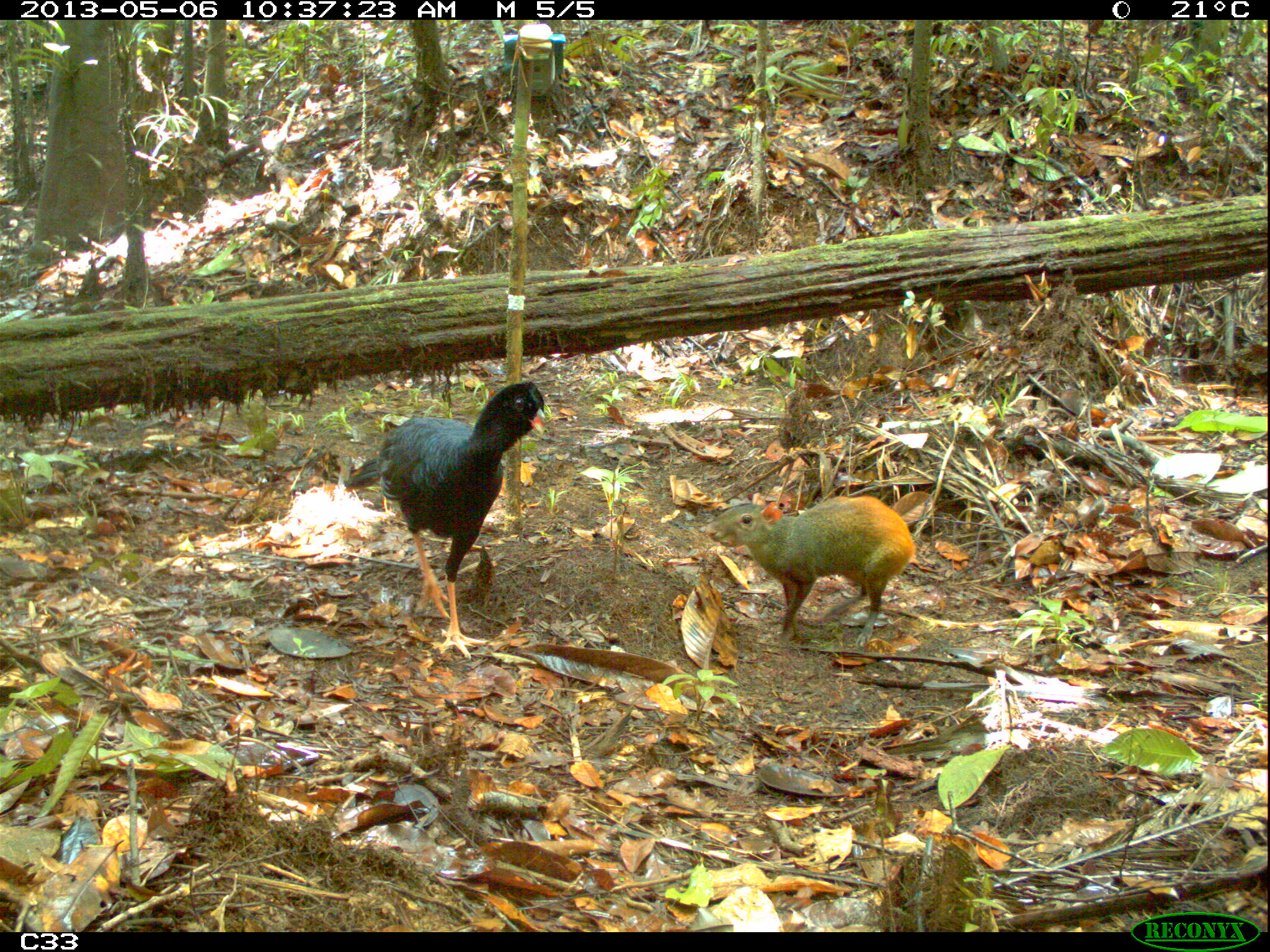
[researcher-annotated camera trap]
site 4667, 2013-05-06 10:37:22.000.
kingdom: Animalia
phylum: Chordata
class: Mammalia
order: Rodentia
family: Dasyproctidae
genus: Dasyprocta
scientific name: Dasyprocta leporina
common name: red-rumped agouti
Dasyprocta leporina (red-rumped agouti), count 1, age adult.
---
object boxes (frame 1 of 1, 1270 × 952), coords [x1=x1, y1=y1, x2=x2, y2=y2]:
dasyprocta leporina: [x1=344, y1=379, x2=548, y2=659]; [x1=706, y1=494, x2=917, y2=646]